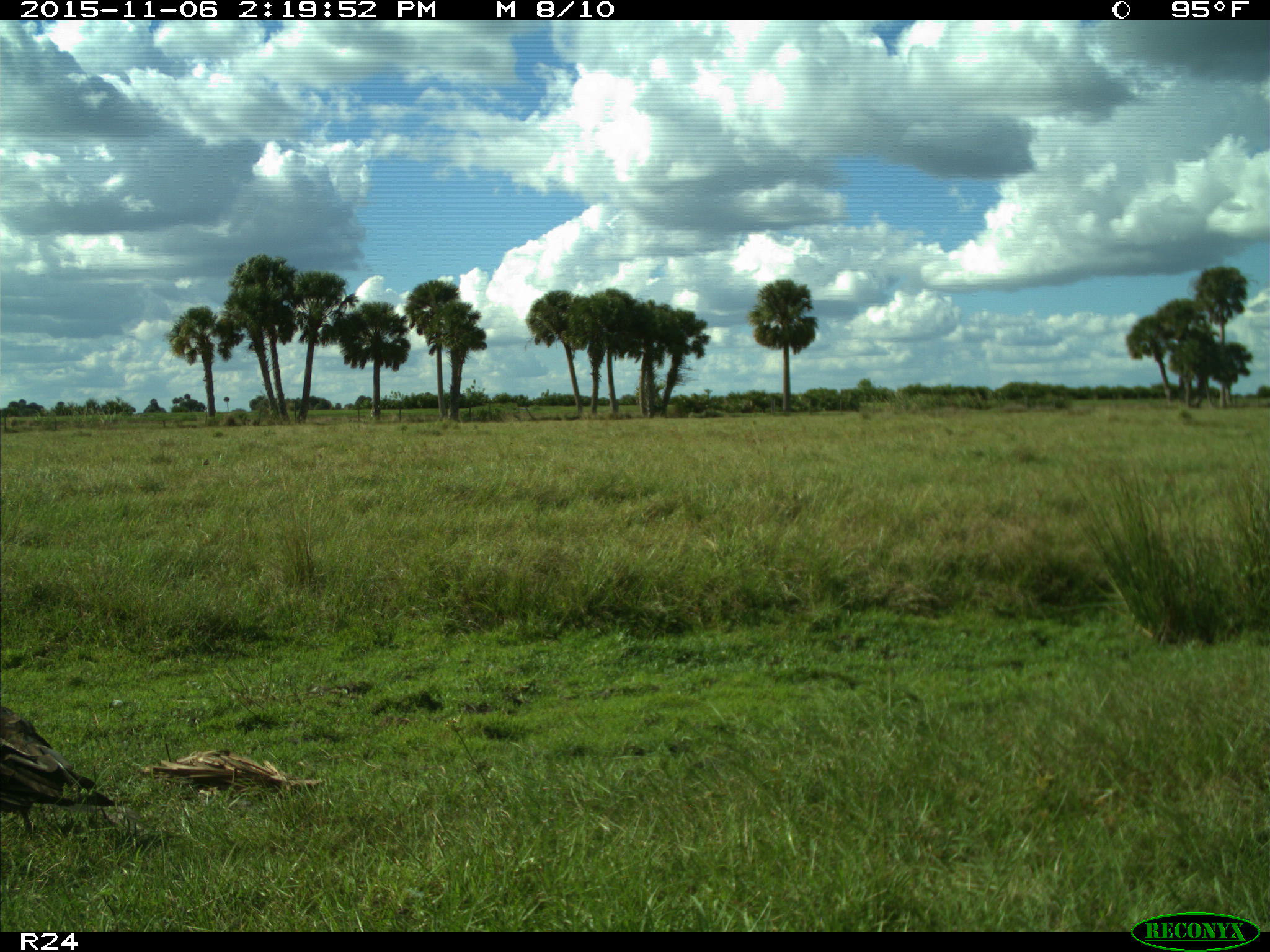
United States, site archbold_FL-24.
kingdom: Animalia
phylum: Chordata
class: Aves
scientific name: Aves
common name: birds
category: unidentified bird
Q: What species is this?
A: Unidentified bird (birds) (Aves).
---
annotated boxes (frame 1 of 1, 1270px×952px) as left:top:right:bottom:
animal: 0:704:130:835